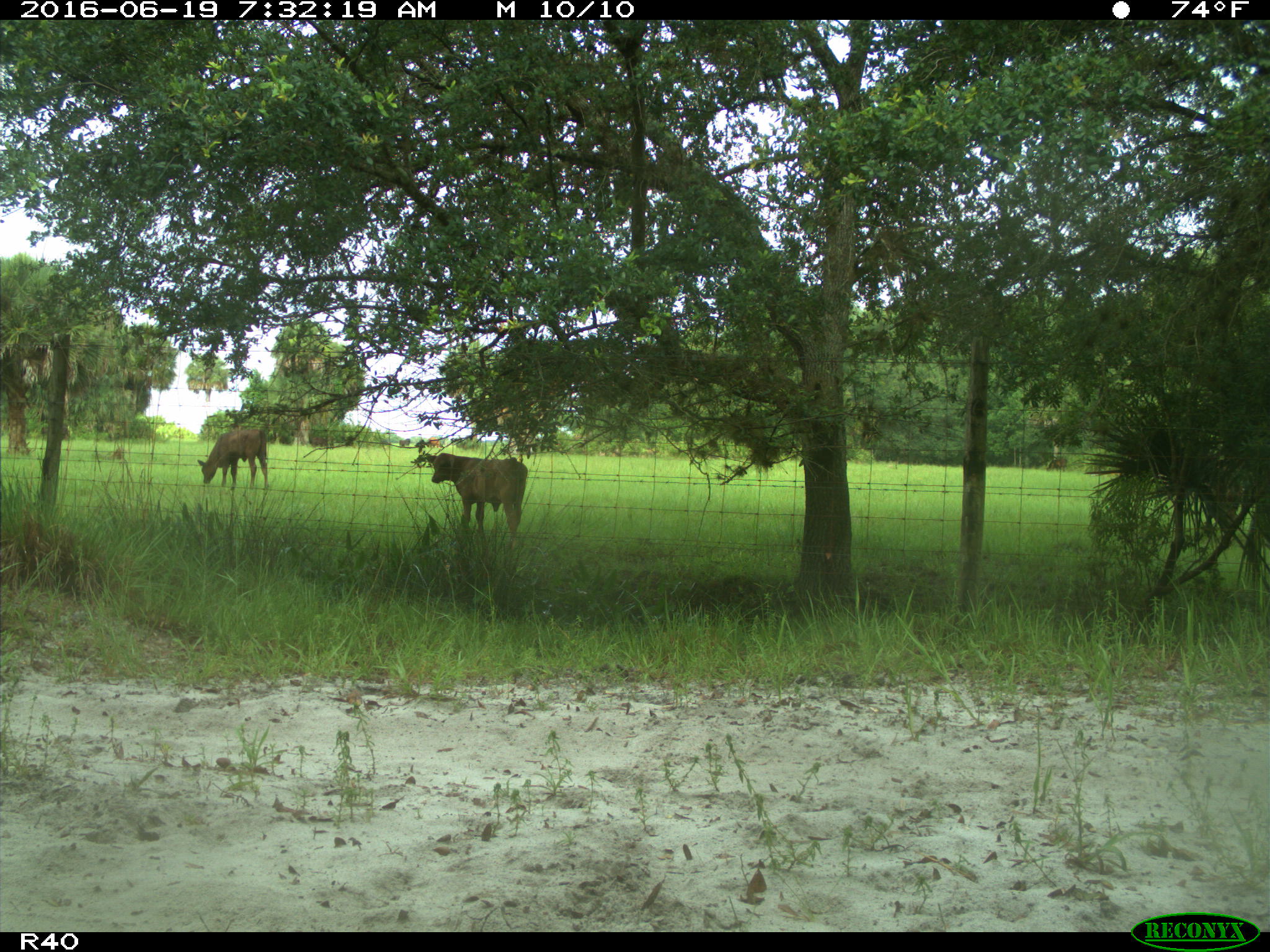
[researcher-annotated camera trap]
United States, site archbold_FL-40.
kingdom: Animalia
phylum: Chordata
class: Mammalia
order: Artiodactyla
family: Suidae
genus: Sus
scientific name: Sus scrofa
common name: wild boar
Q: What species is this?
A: Sus scrofa (wild boar).